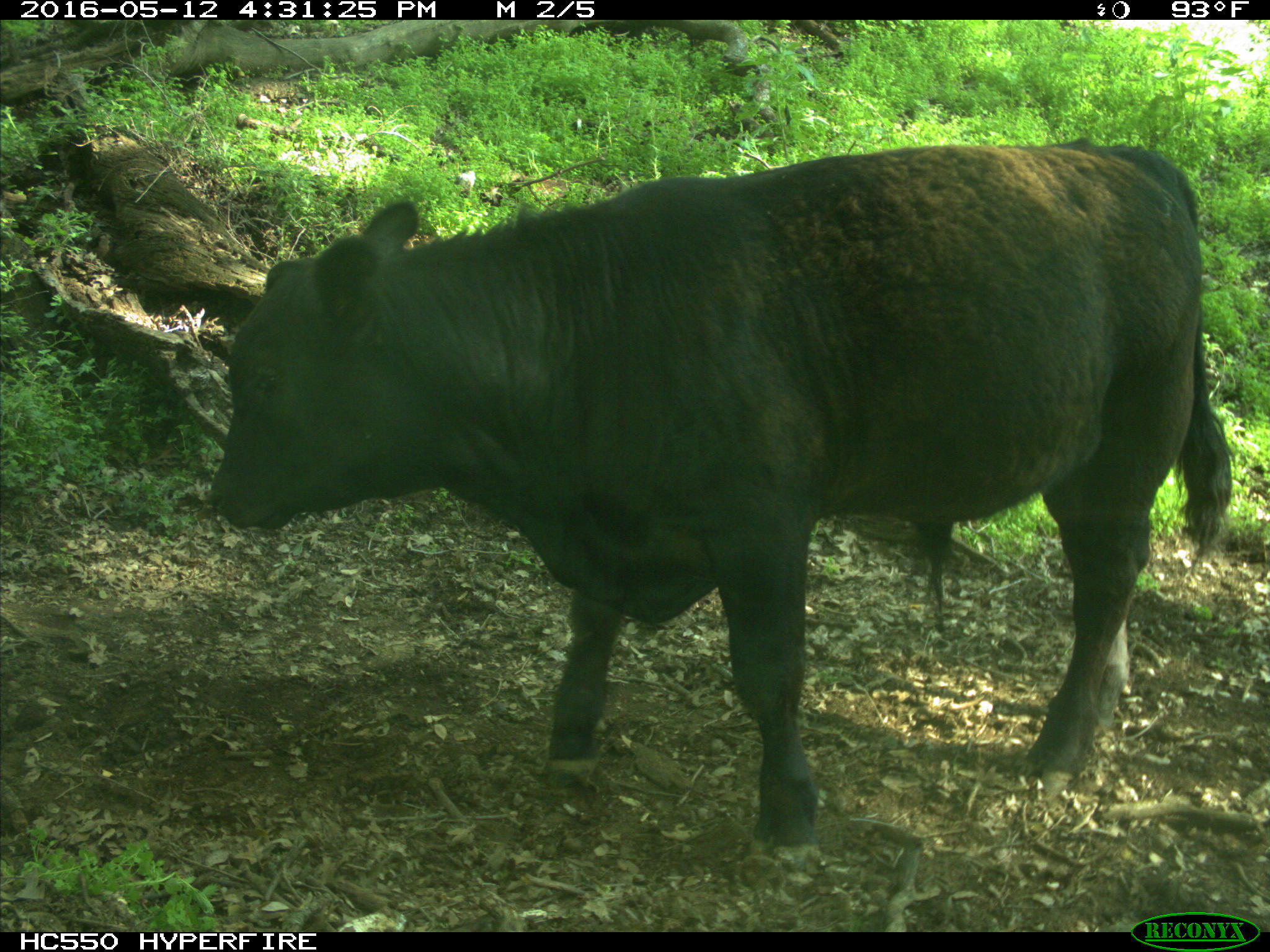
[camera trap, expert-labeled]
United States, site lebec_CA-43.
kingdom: Animalia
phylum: Chordata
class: Mammalia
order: Artiodactyla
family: Bovidae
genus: Bos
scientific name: Bos taurus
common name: domestic cow